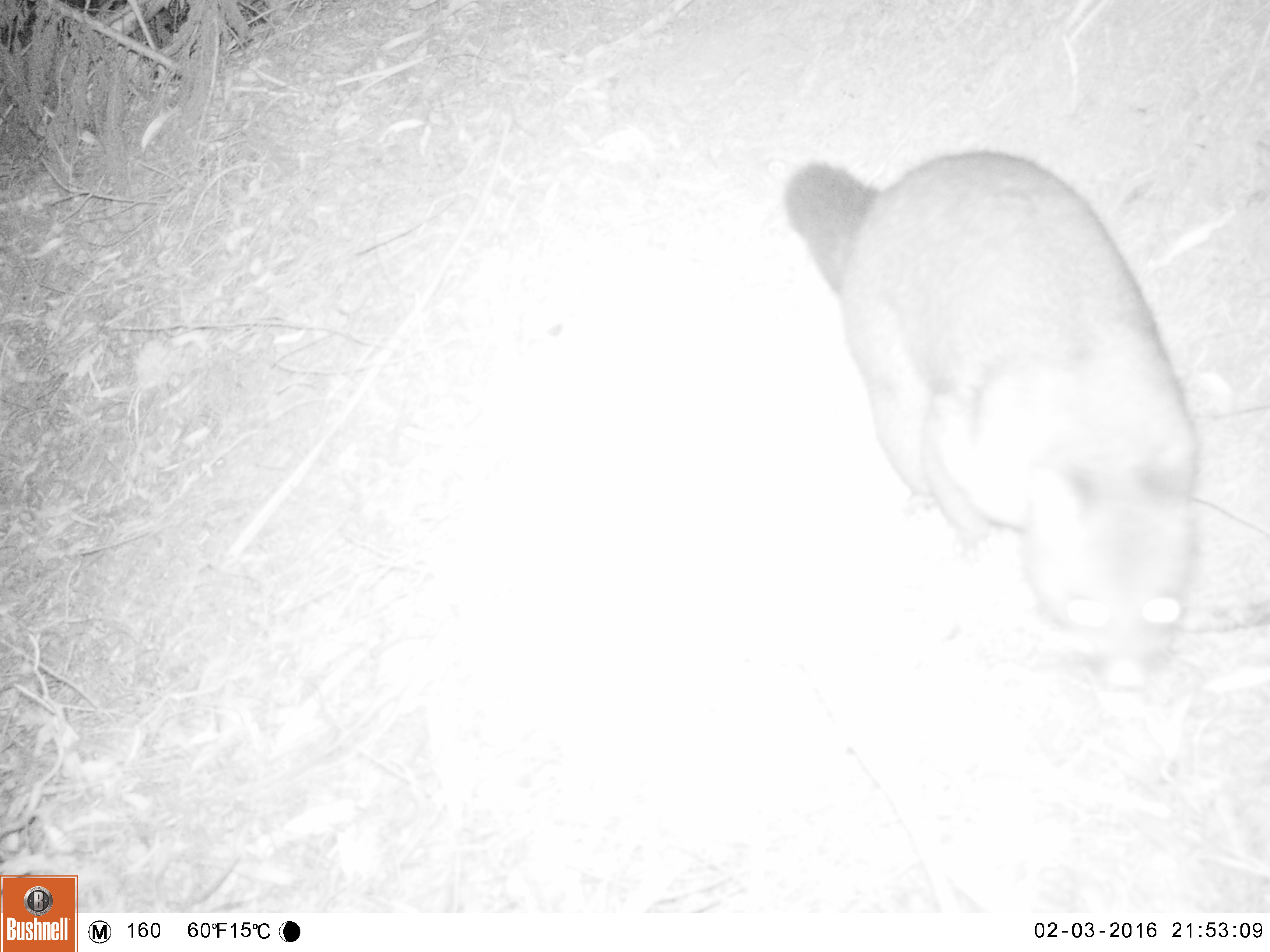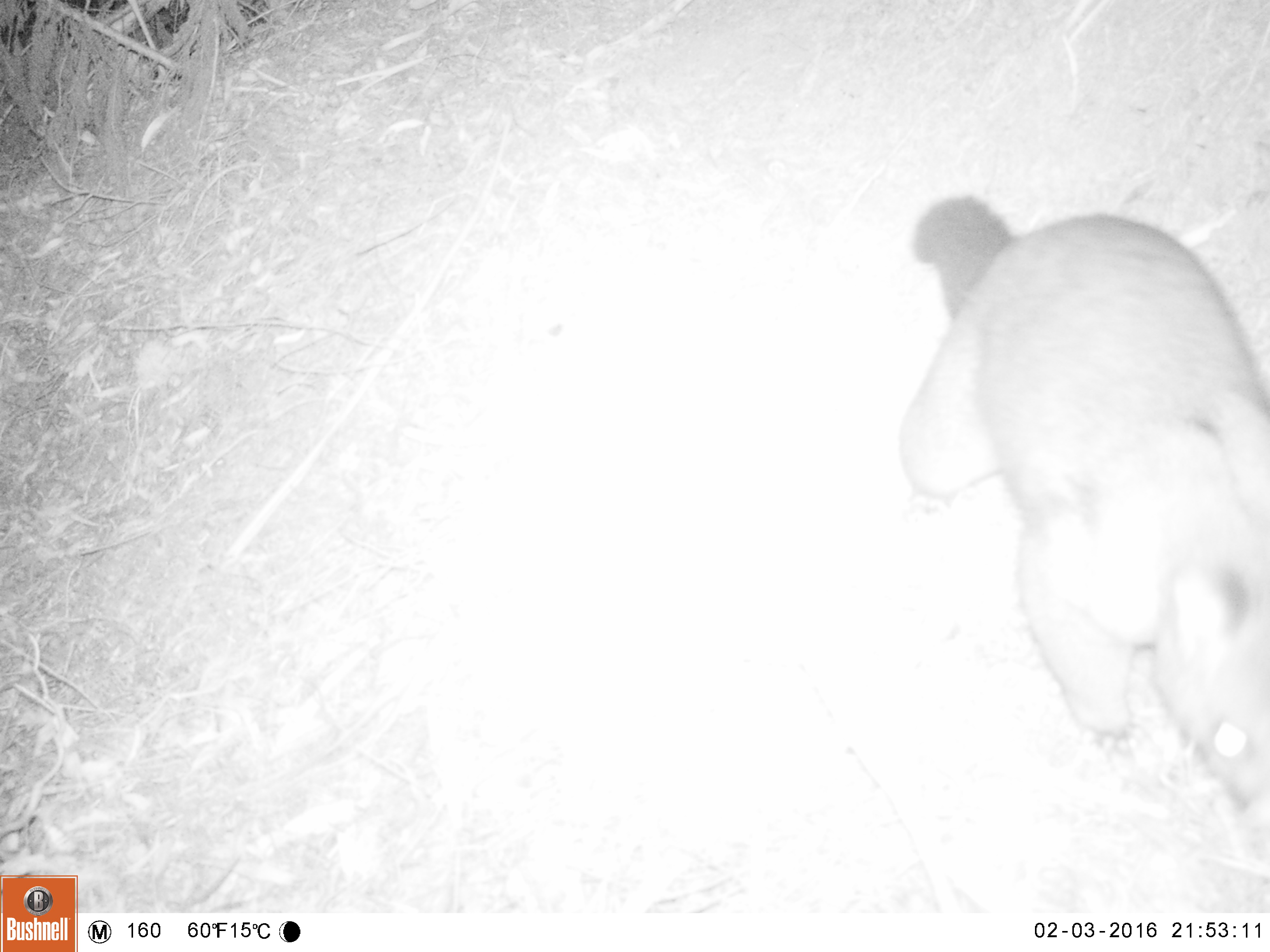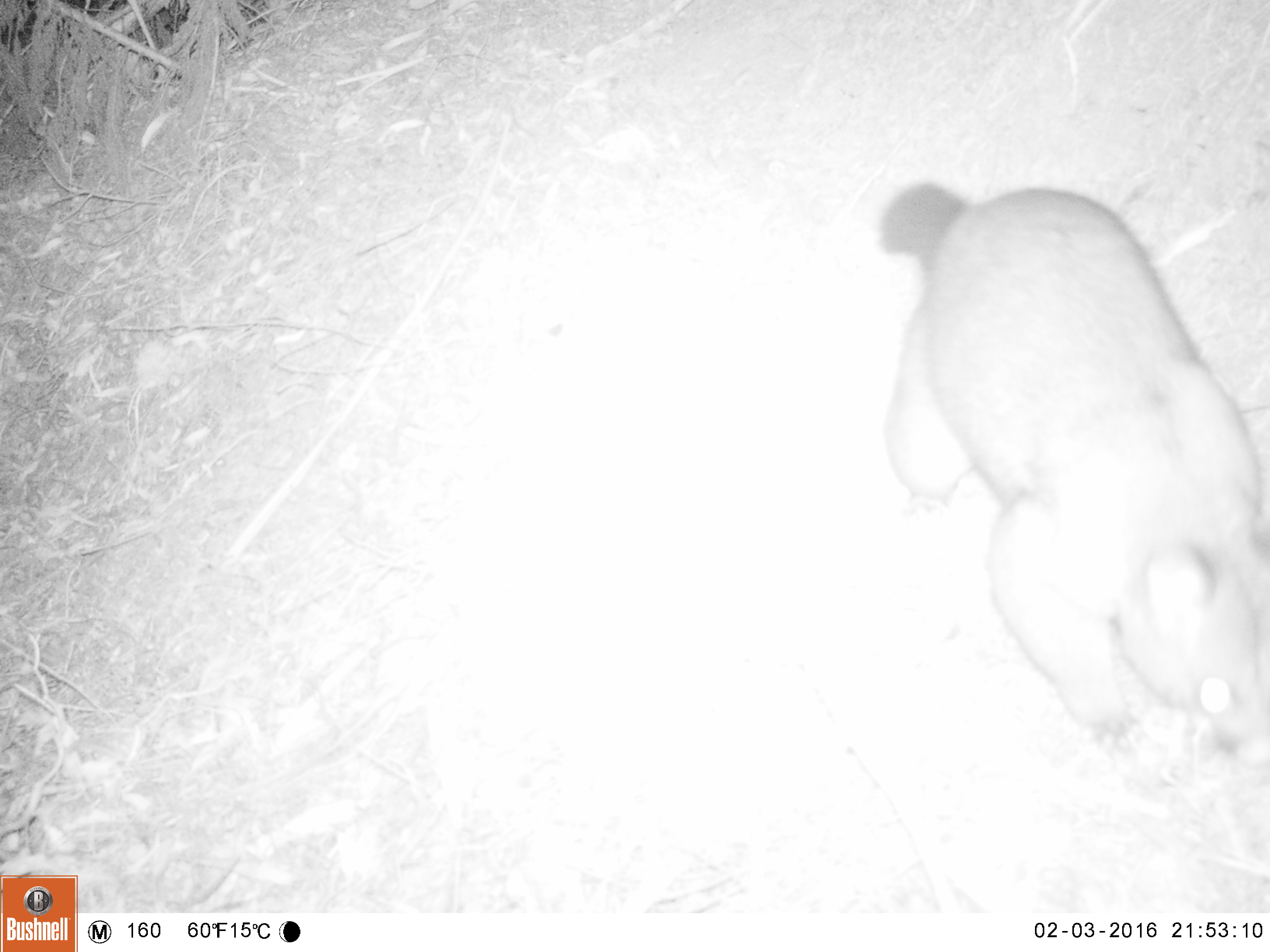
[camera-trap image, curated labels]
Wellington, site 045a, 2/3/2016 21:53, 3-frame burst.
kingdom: Animalia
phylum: Chordata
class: Mammalia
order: Didelphimorphia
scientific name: Didelphimorphia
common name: possum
Possum (Didelphimorphia).